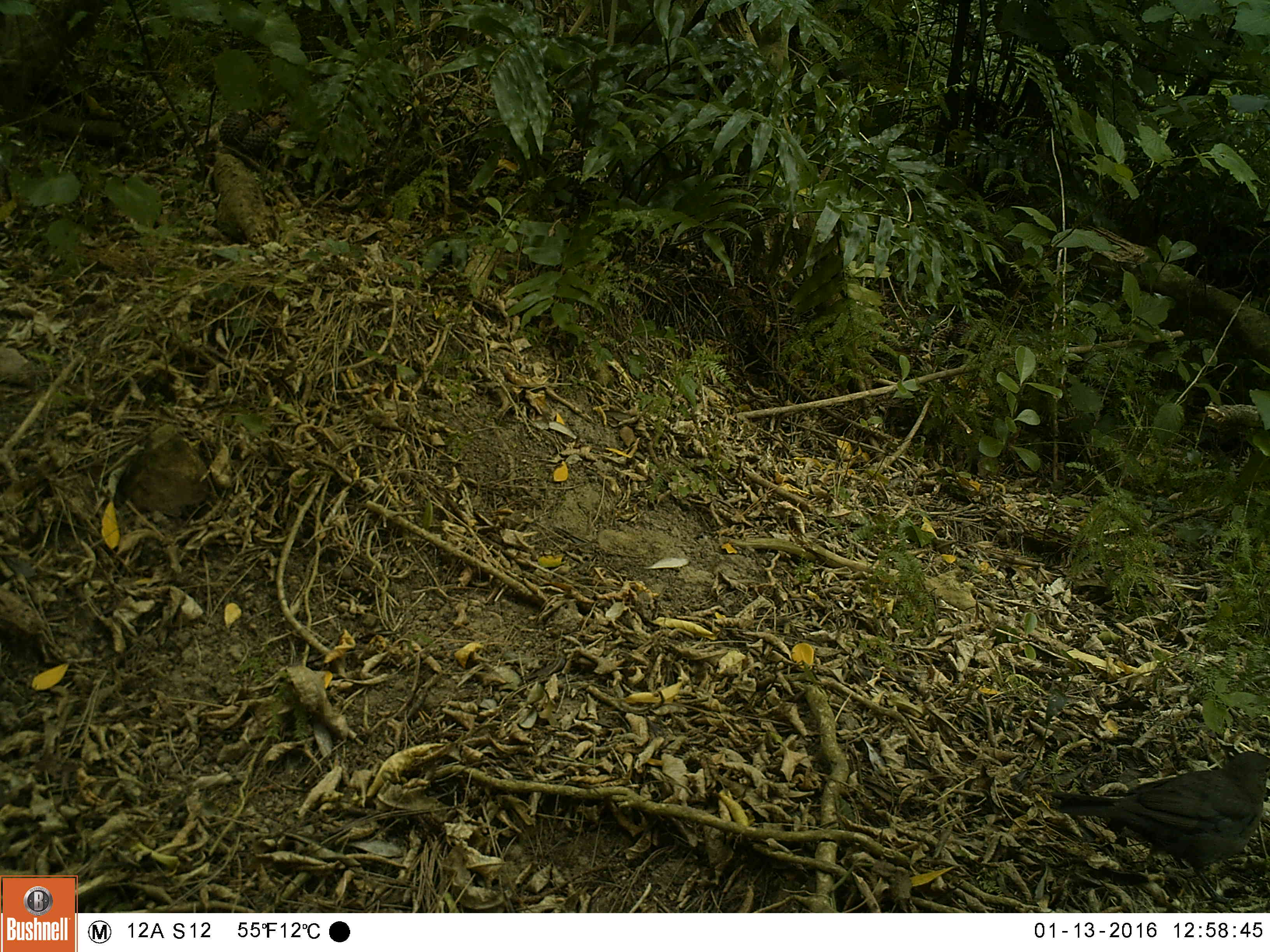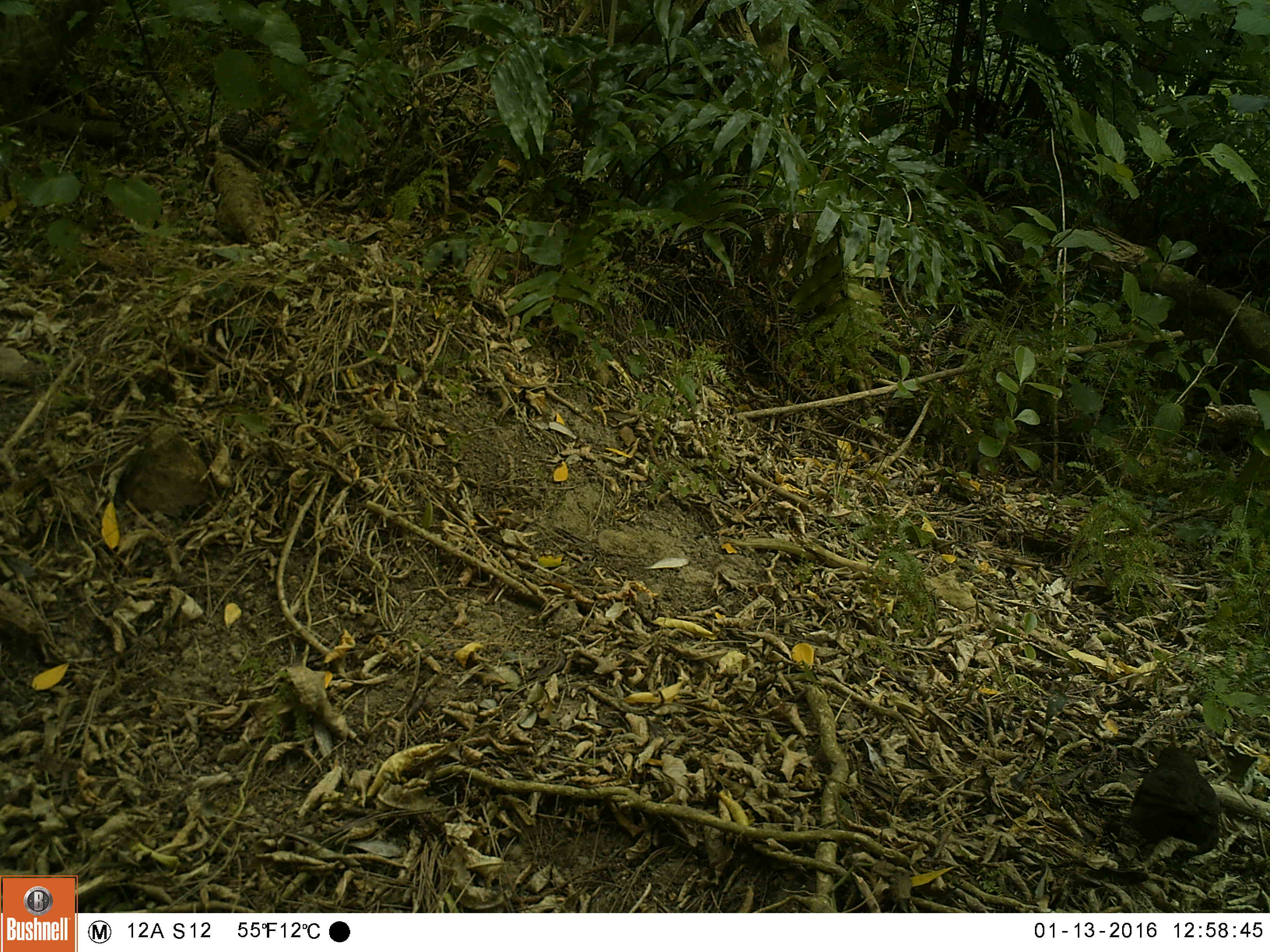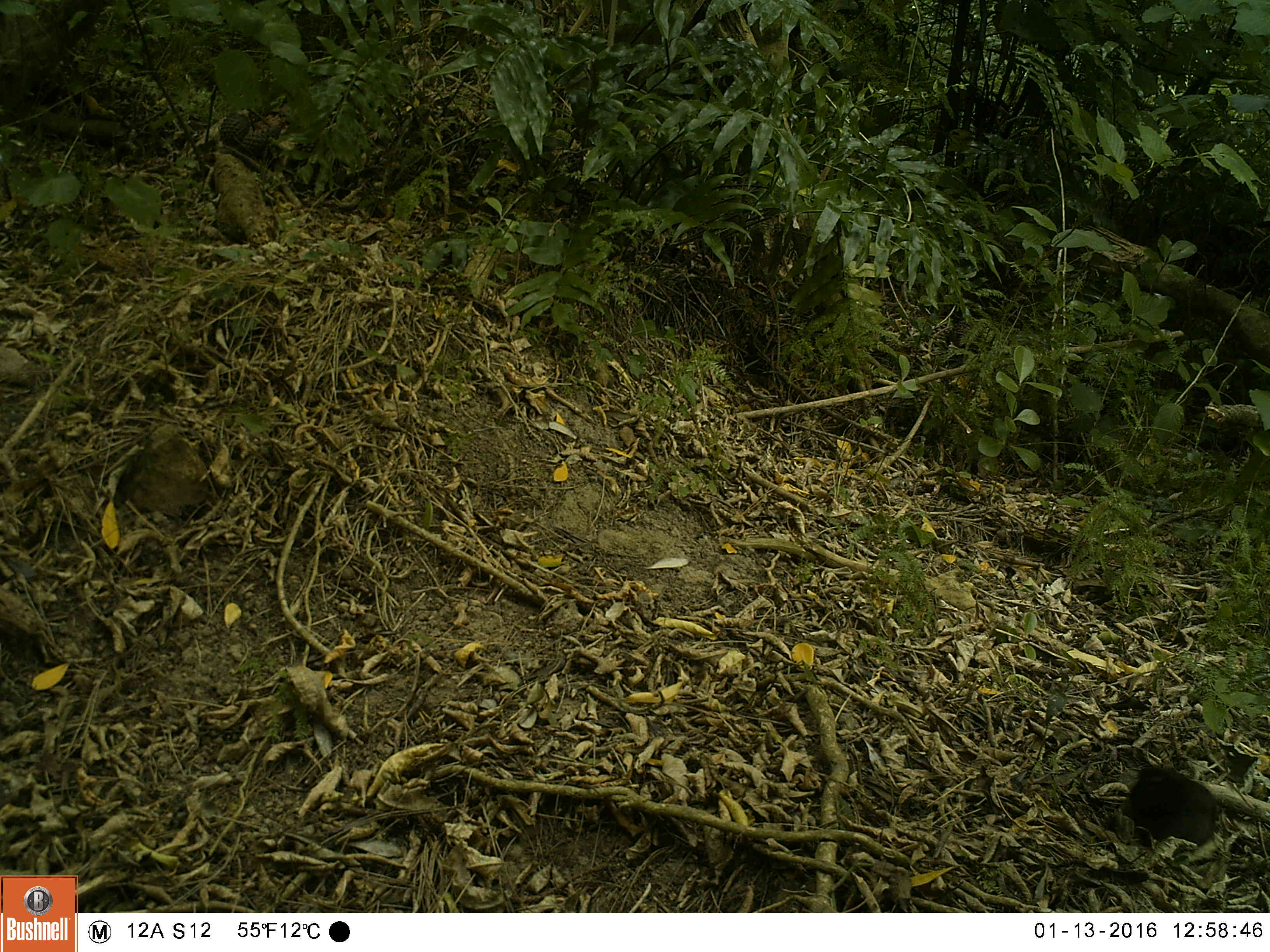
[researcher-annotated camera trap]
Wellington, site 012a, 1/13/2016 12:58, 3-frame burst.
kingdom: Animalia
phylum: Chordata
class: Aves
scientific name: Aves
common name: bird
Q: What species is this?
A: Bird (Aves).